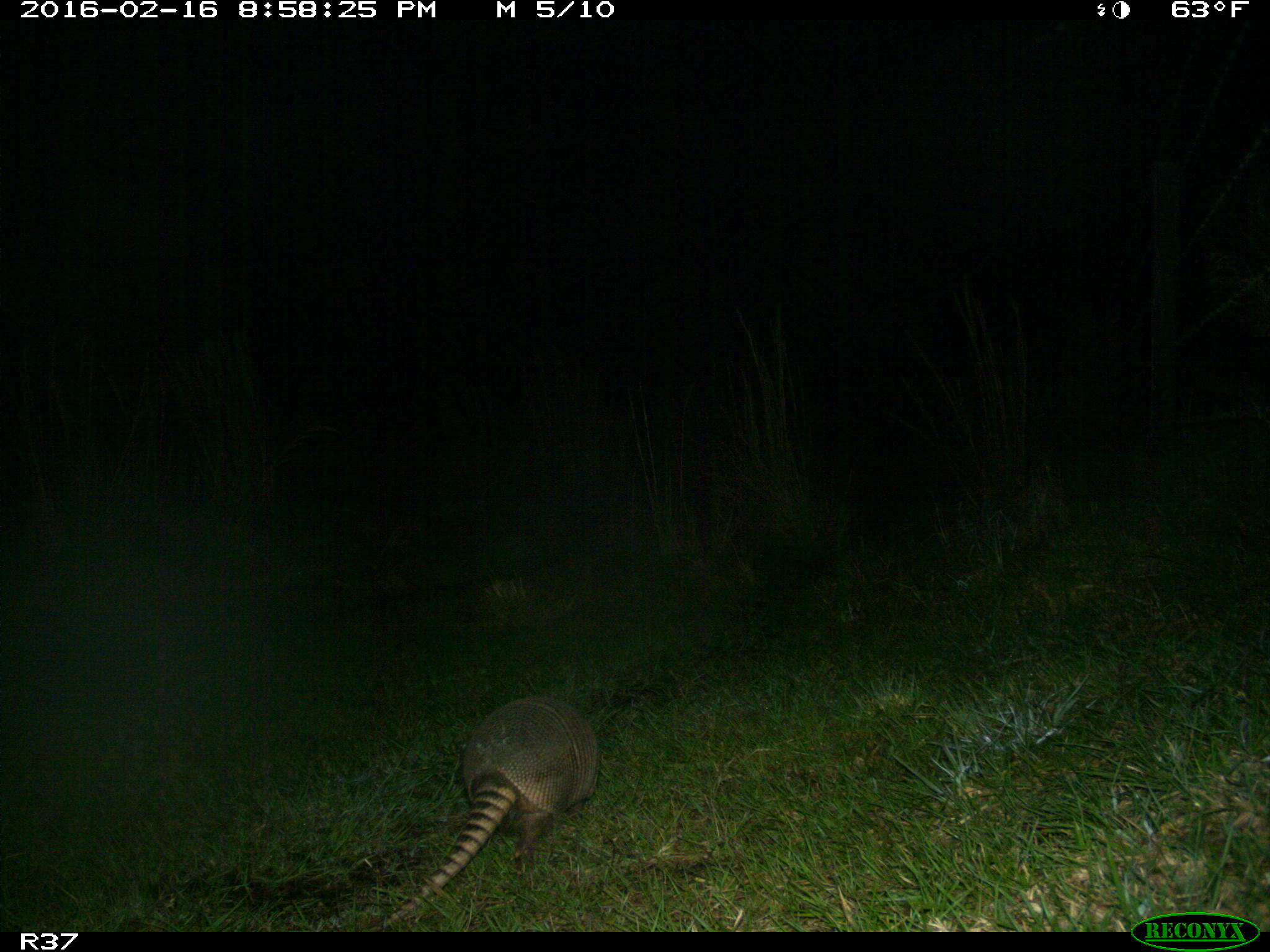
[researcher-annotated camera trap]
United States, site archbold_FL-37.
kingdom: Animalia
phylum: Chordata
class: Mammalia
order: Cingulata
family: Dasypodidae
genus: Dasypus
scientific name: Dasypus novemcinctus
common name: nine-banded armadillo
Dasypus novemcinctus (nine-banded armadillo).